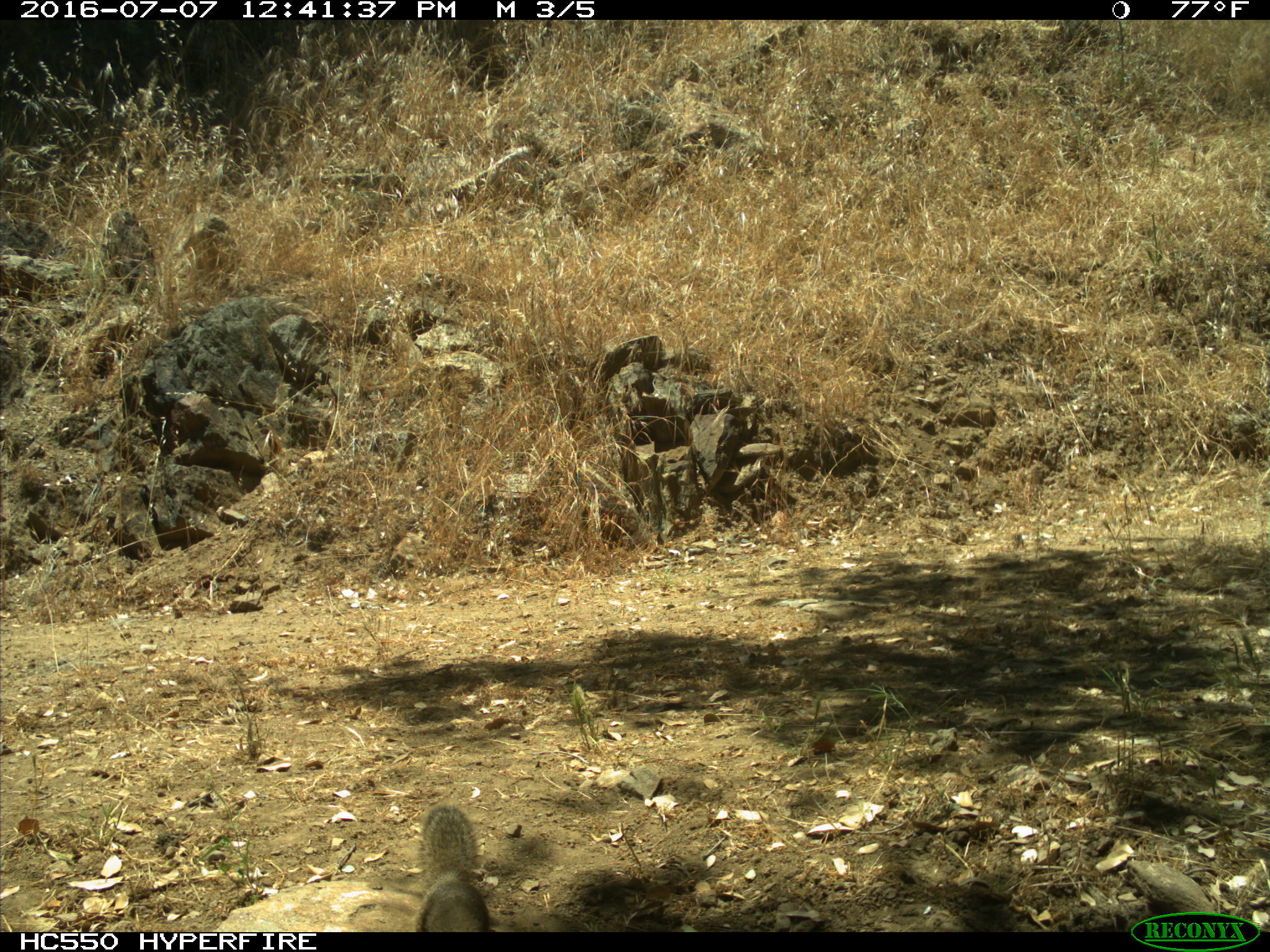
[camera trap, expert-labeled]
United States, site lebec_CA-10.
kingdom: Animalia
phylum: Chordata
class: Mammalia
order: Rodentia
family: Sciuridae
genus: Otospermophilus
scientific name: Otospermophilus beecheyi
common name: california ground squirrel